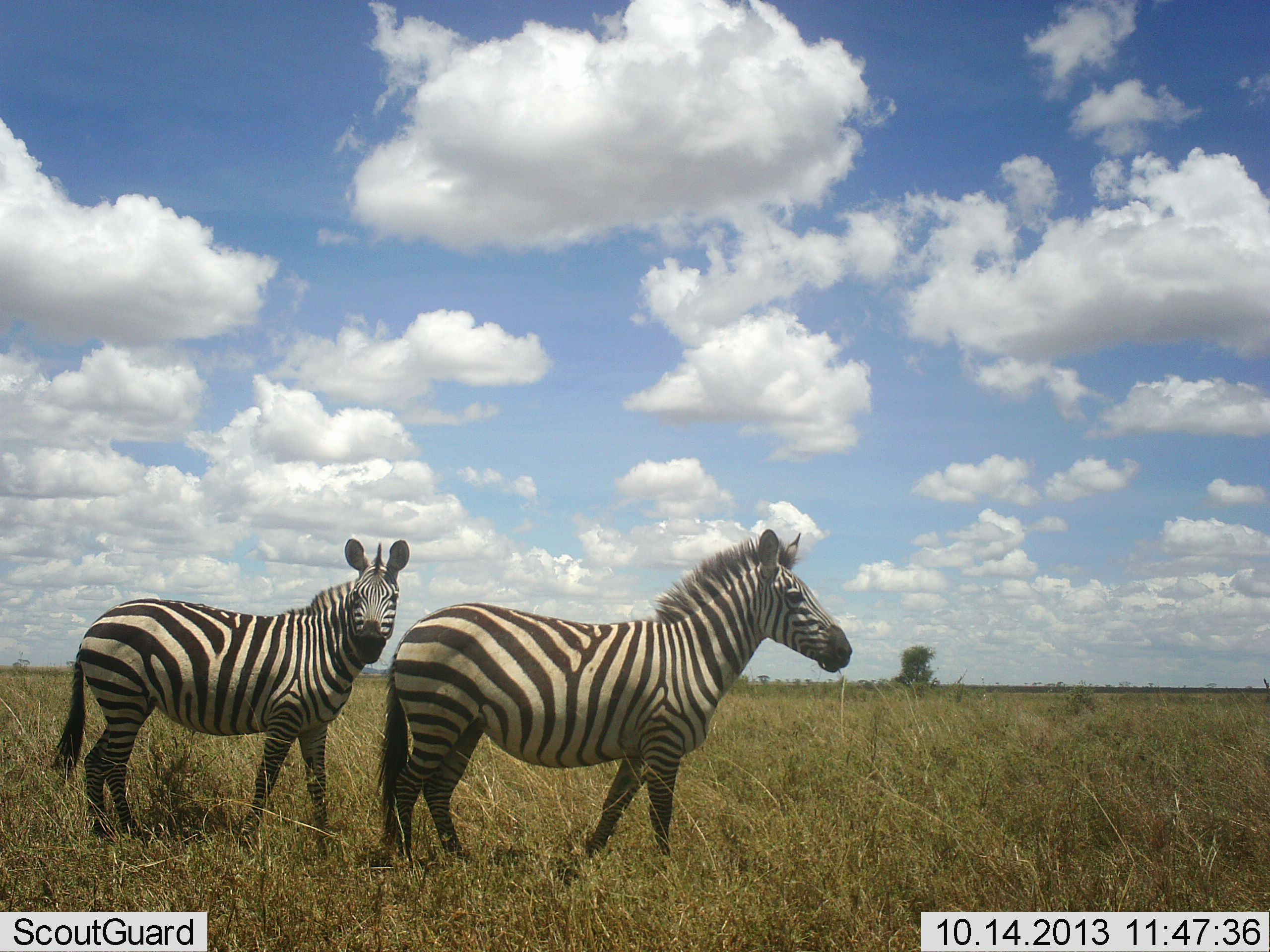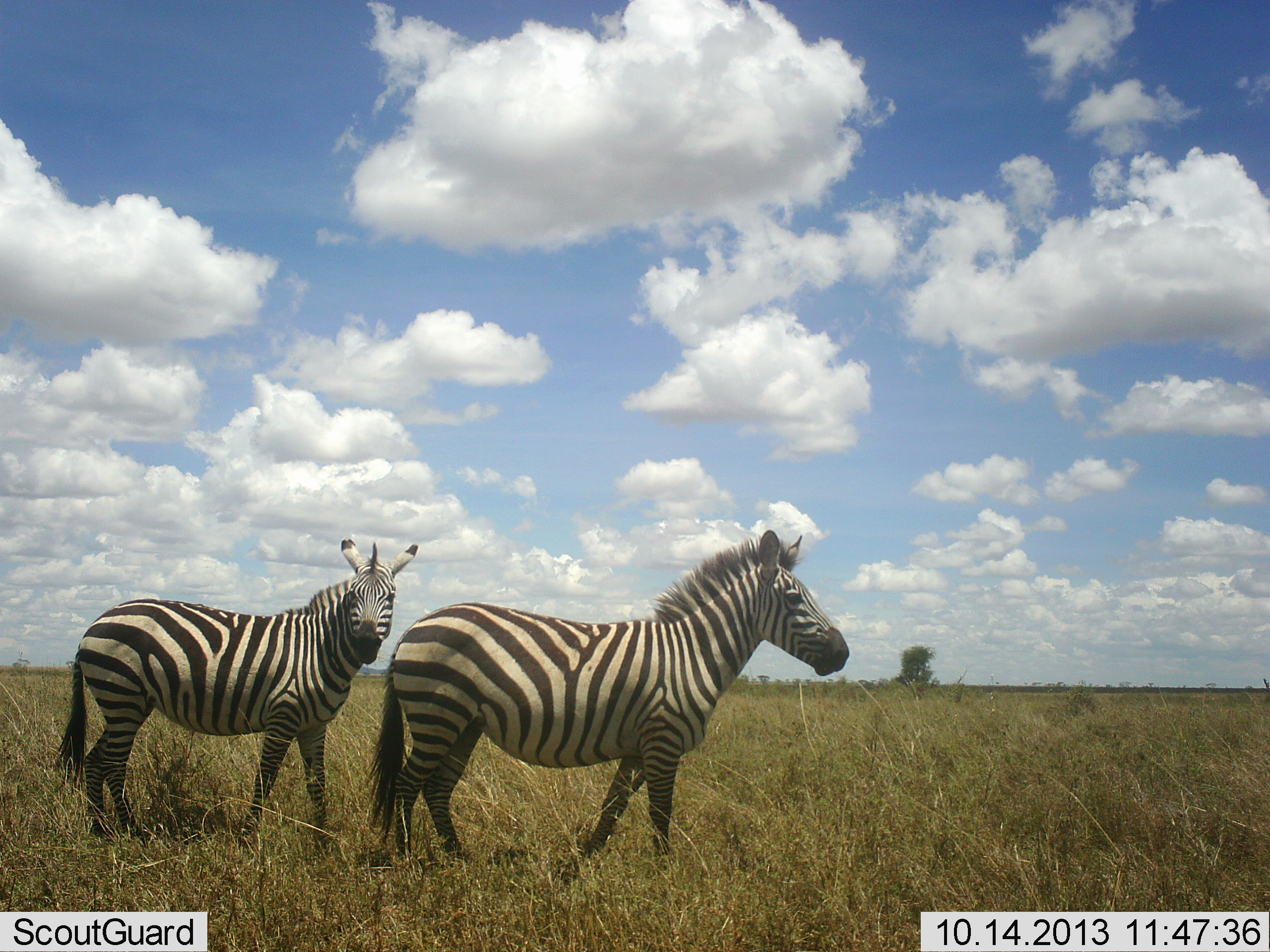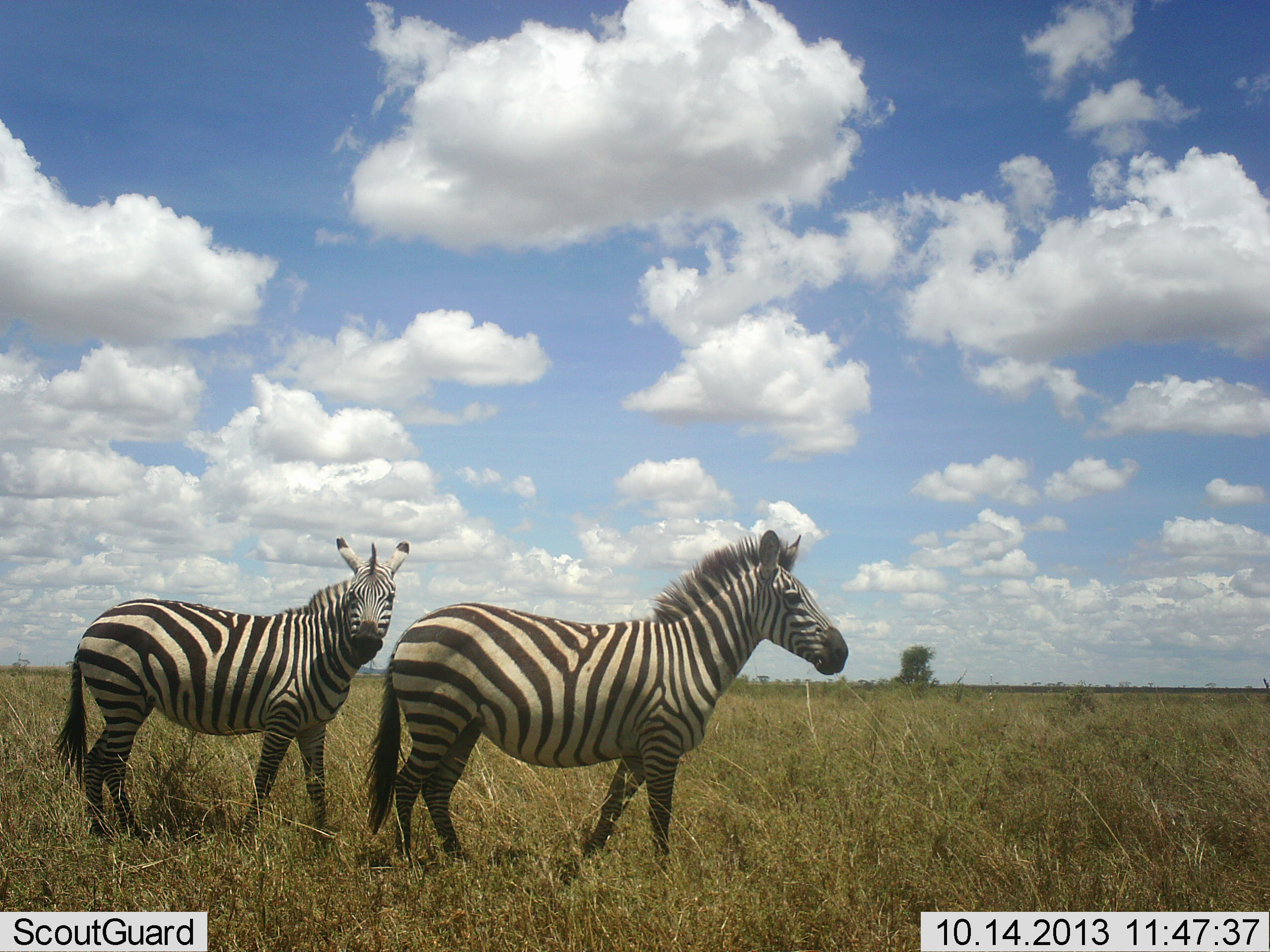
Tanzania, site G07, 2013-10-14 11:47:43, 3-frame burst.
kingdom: Animalia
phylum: Chordata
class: Mammalia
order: Perissodactyla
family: Equidae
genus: Equus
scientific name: Equus quagga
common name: plains zebra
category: zebra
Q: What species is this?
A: Zebra (plains zebra) (Equus quagga).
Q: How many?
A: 2.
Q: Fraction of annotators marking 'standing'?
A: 91%.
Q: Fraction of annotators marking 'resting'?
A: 0%.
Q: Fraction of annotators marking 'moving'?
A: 9%.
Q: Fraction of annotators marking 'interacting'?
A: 0%.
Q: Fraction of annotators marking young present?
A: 0%.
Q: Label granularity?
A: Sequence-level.